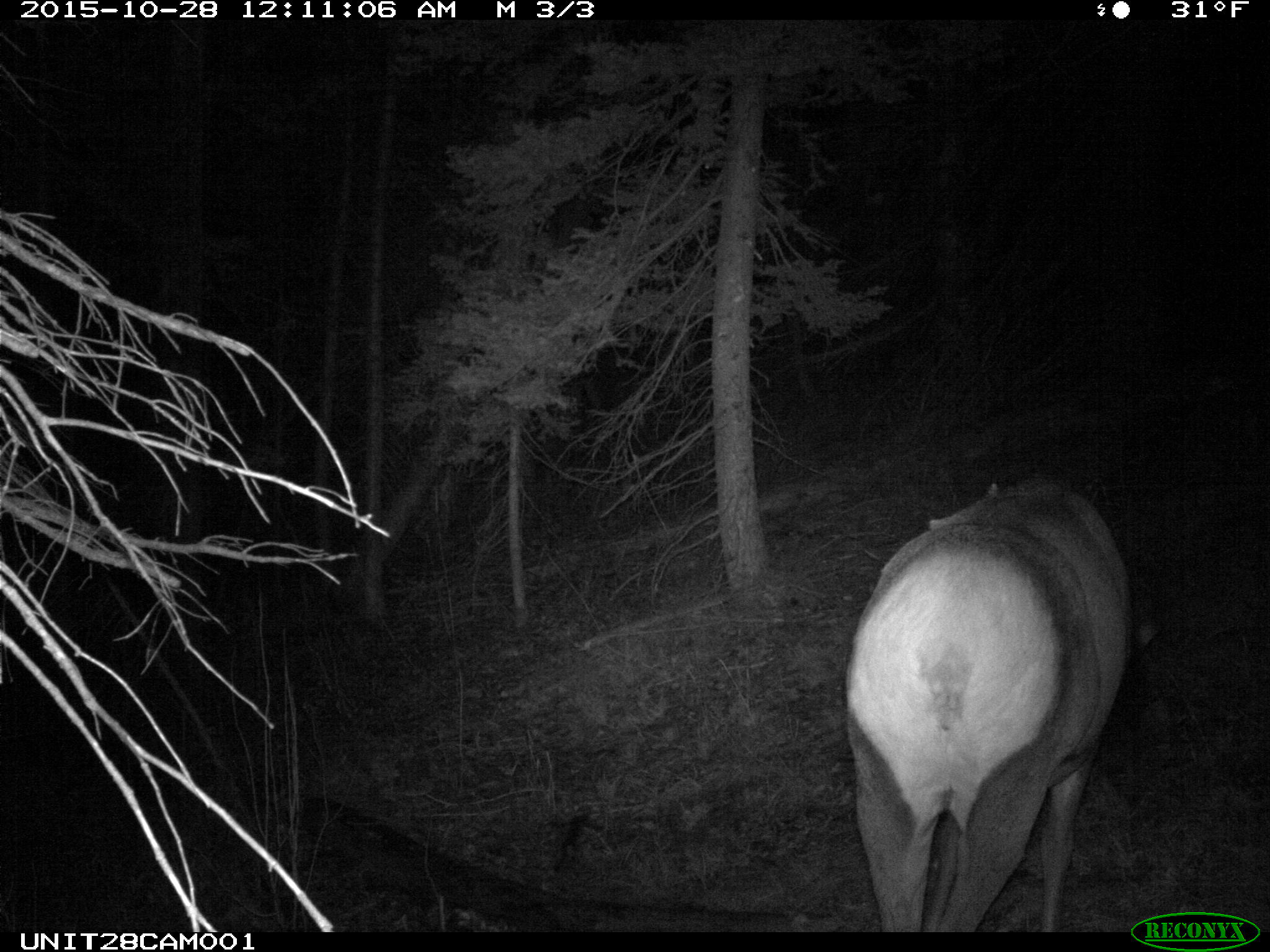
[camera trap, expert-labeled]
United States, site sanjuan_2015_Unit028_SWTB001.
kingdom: Animalia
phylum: Chordata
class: Mammalia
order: Artiodactyla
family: Cervidae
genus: Cervus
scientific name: Cervus elaphus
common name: red deer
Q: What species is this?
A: Cervus elaphus (red deer).